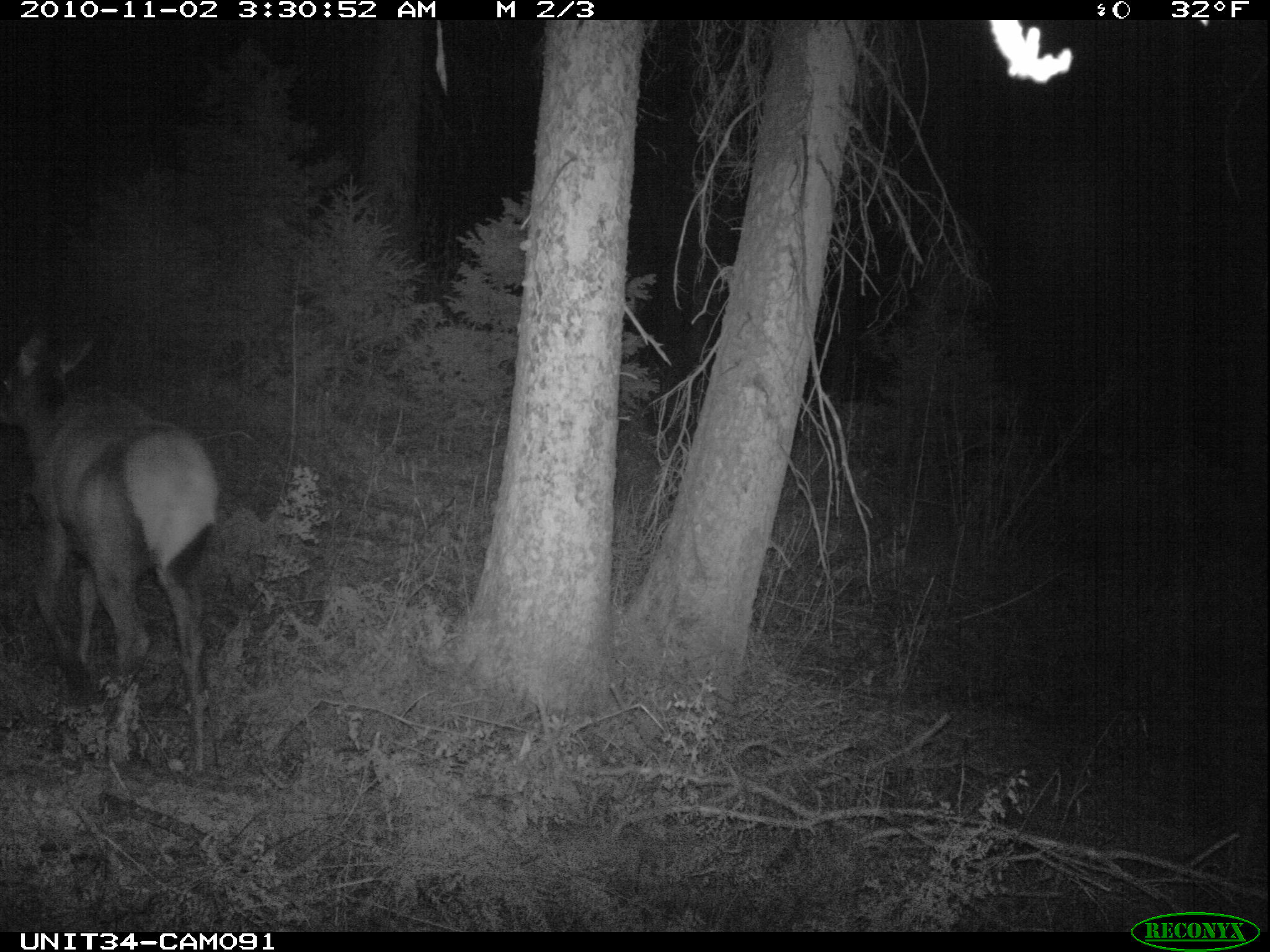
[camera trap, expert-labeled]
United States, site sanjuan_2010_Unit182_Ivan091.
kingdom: Animalia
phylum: Chordata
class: Mammalia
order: Artiodactyla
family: Cervidae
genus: Cervus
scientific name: Cervus elaphus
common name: red deer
Cervus elaphus (red deer).